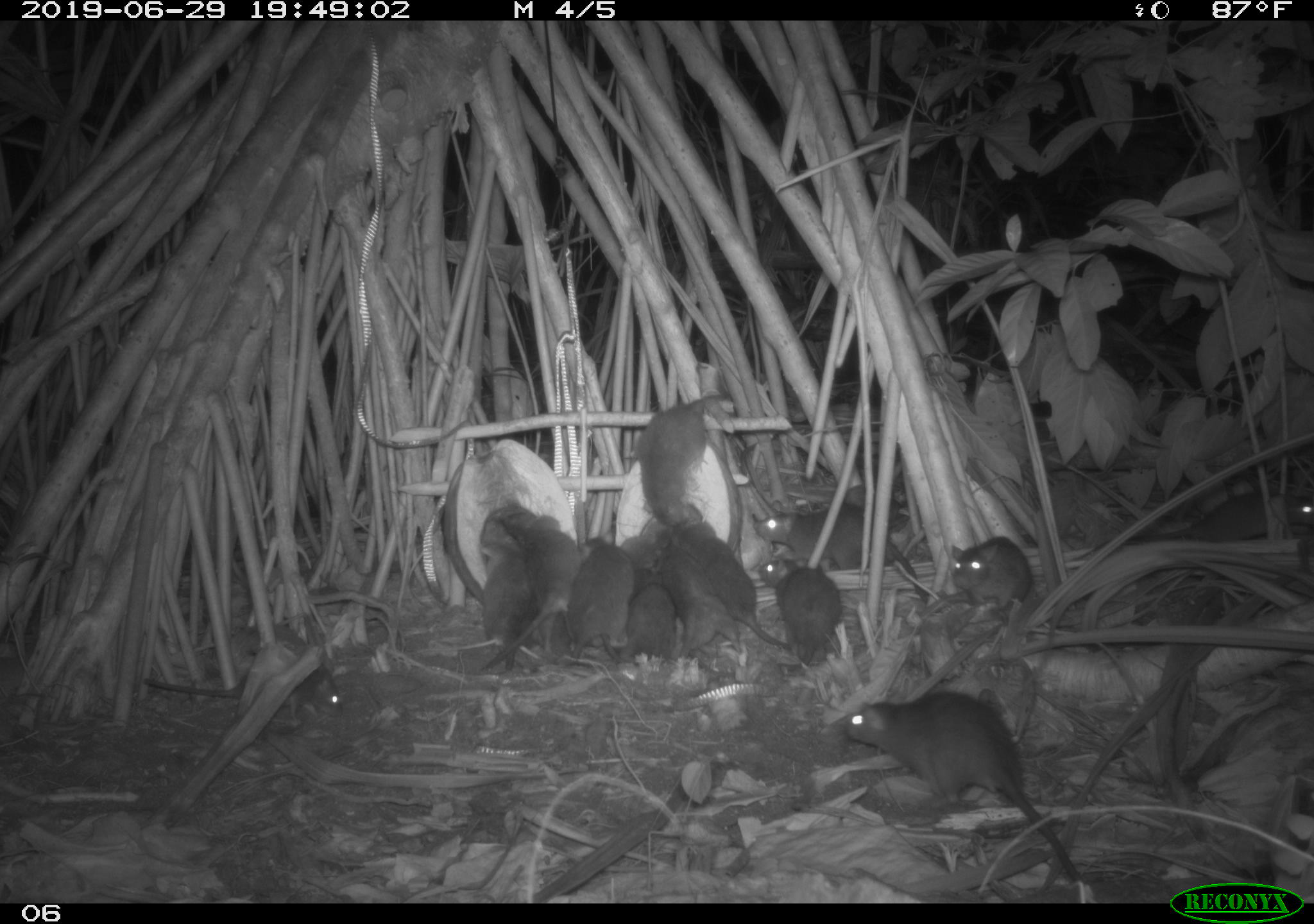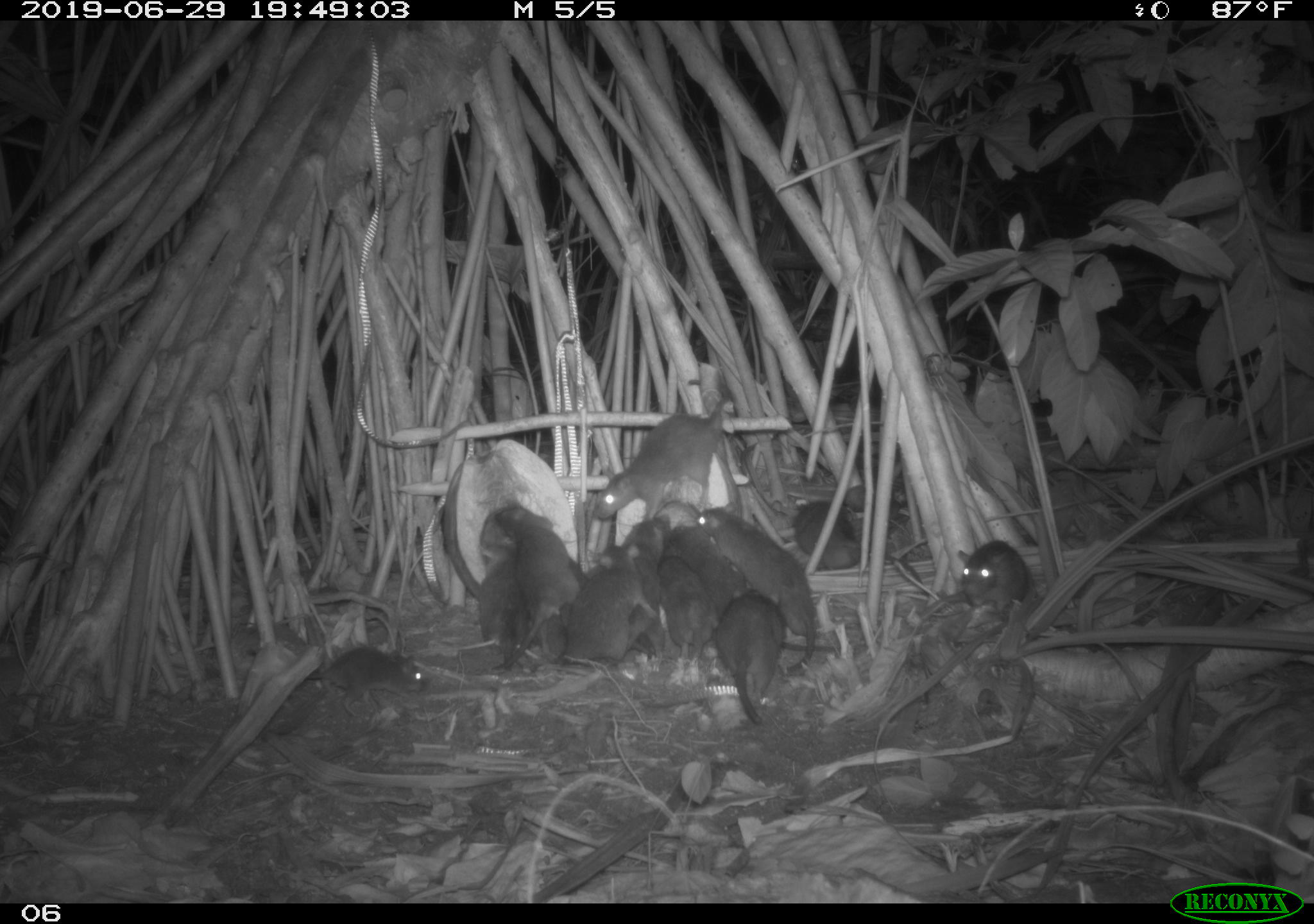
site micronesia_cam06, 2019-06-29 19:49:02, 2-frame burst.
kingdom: Animalia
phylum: Chordata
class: Mammalia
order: Rodentia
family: Muridae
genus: Rattus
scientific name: Rattus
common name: rat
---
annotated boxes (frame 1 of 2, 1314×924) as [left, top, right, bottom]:
rat: [840, 678, 1095, 889]; [752, 502, 935, 607]; [139, 648, 339, 724]; [626, 381, 729, 527]; [657, 520, 772, 647]; [756, 555, 847, 683]; [514, 501, 584, 654]; [1162, 483, 1314, 552]; [657, 546, 740, 664]; [562, 536, 635, 667]; [469, 523, 527, 687]; [950, 529, 1039, 615]; [616, 572, 679, 677]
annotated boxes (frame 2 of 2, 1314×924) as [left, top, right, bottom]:
rat: [697, 504, 835, 679]; [592, 374, 738, 528]; [495, 502, 585, 682]; [787, 493, 924, 586]; [715, 586, 794, 731]; [565, 539, 655, 663]; [665, 514, 752, 629]; [302, 646, 429, 719]; [617, 507, 669, 671]; [956, 538, 1044, 627]; [657, 554, 724, 667]; [473, 509, 520, 655]; [533, 595, 579, 670]